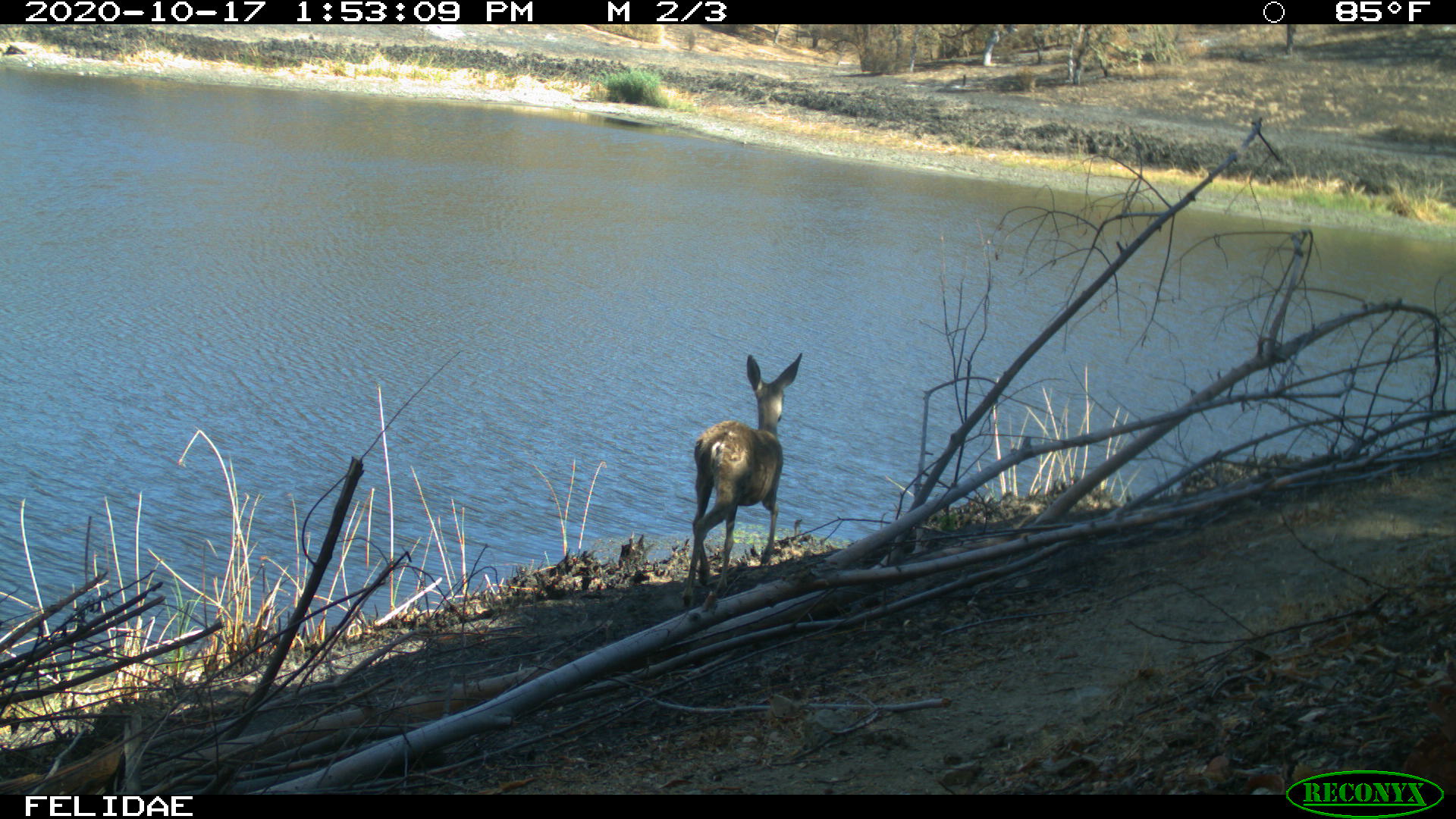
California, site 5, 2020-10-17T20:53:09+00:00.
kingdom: Animalia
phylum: Chordata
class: Mammalia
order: Artiodactyla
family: Cervidae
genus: Odocoileus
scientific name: Odocoileus hemionus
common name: mule deer